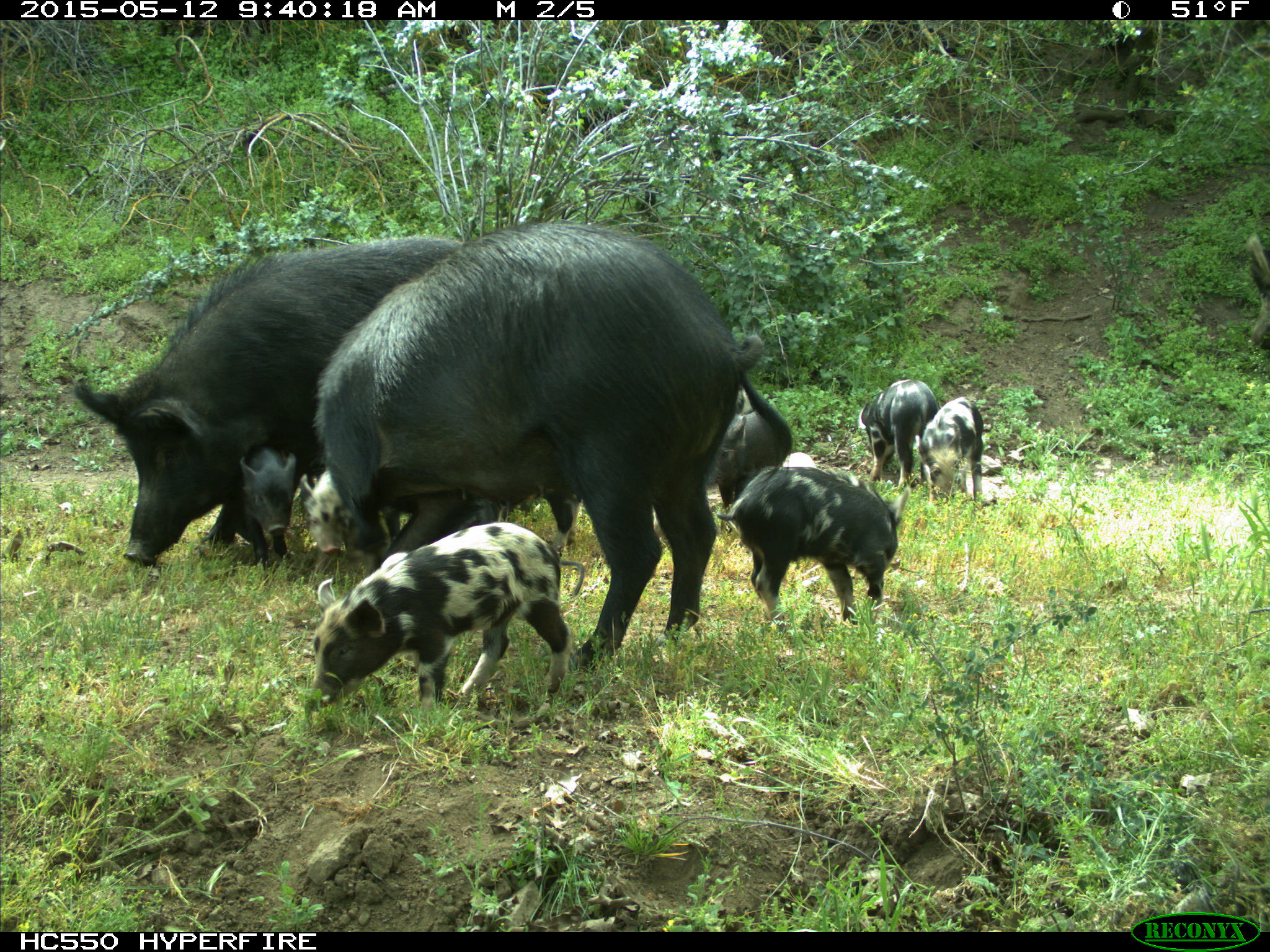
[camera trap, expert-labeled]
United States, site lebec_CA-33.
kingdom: Animalia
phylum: Chordata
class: Mammalia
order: Artiodactyla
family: Suidae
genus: Sus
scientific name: Sus scrofa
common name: wild boar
Sus scrofa (wild boar).